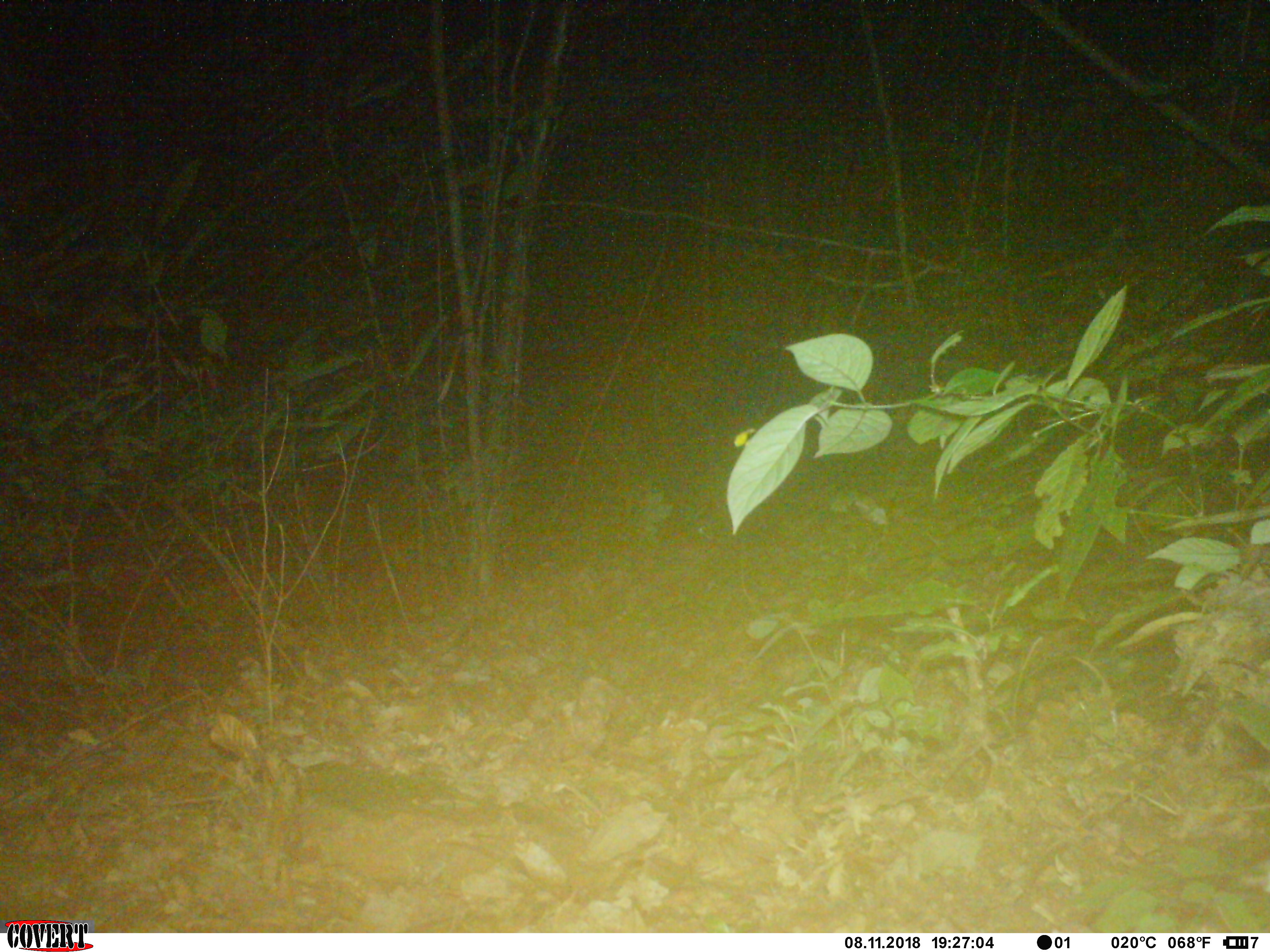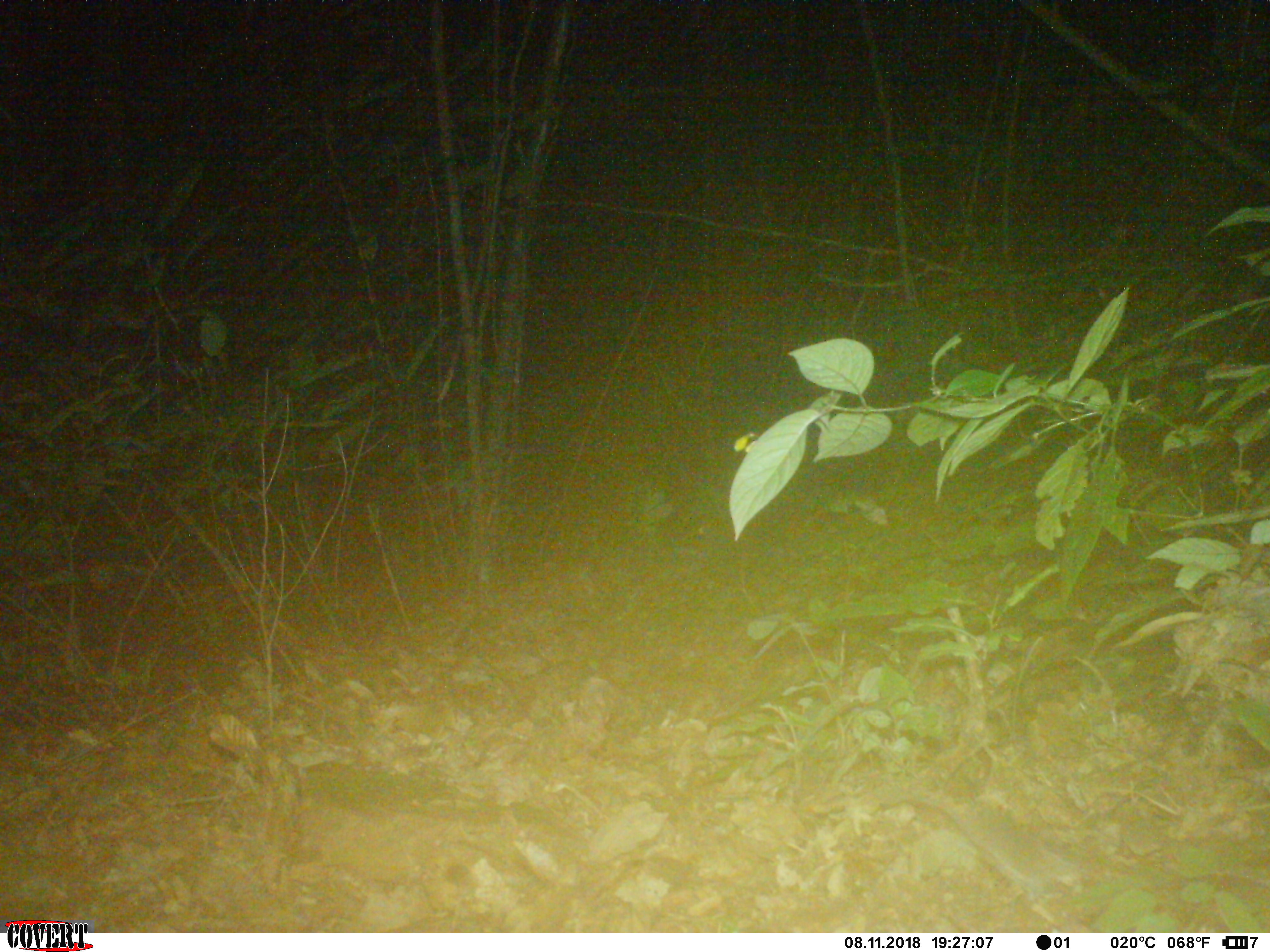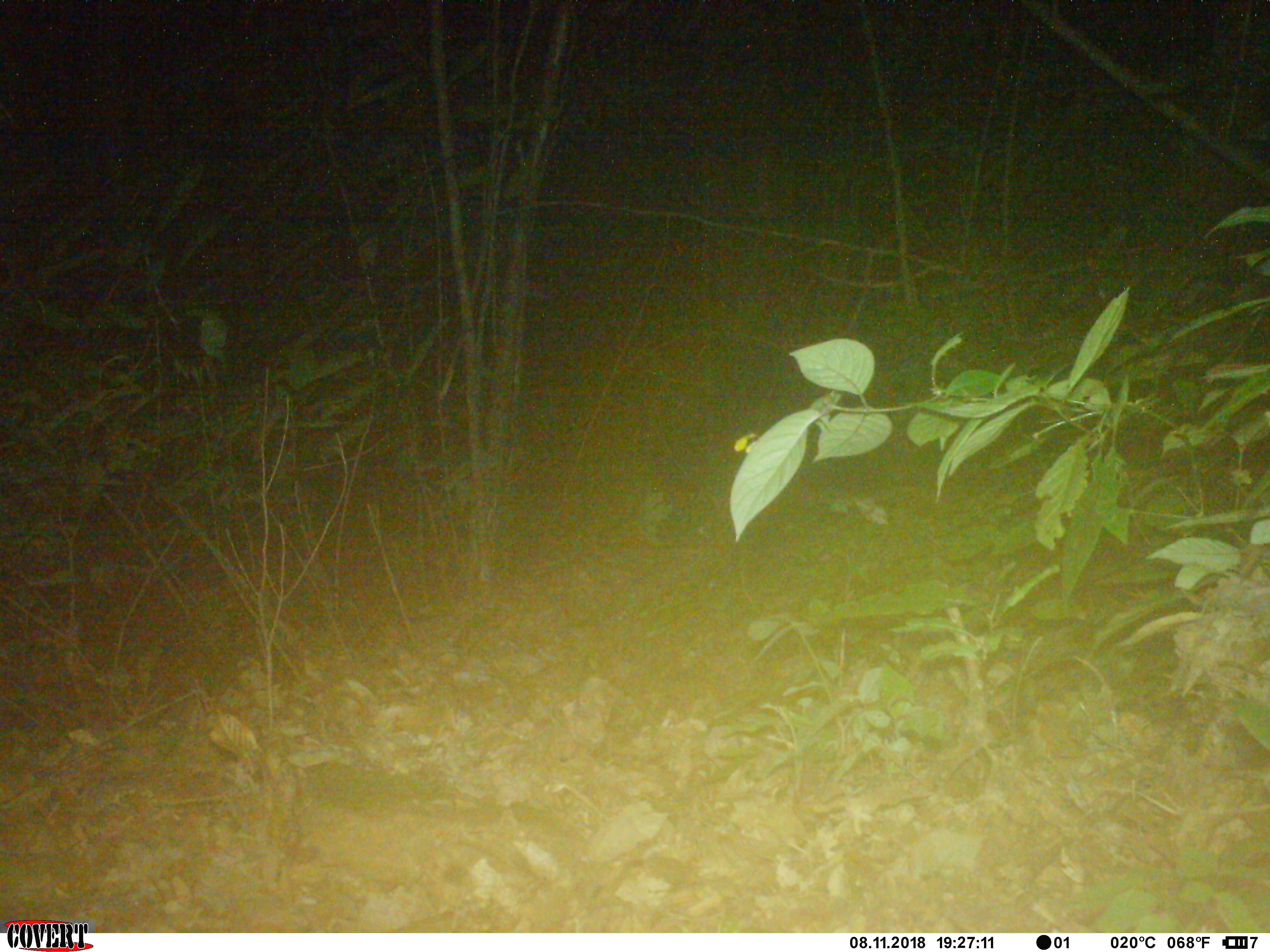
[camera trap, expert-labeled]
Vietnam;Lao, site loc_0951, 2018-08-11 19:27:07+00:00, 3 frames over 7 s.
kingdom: Animalia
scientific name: Animalia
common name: animal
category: unidentified small animal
Unidentified small animal (animal) (Animalia). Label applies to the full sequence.